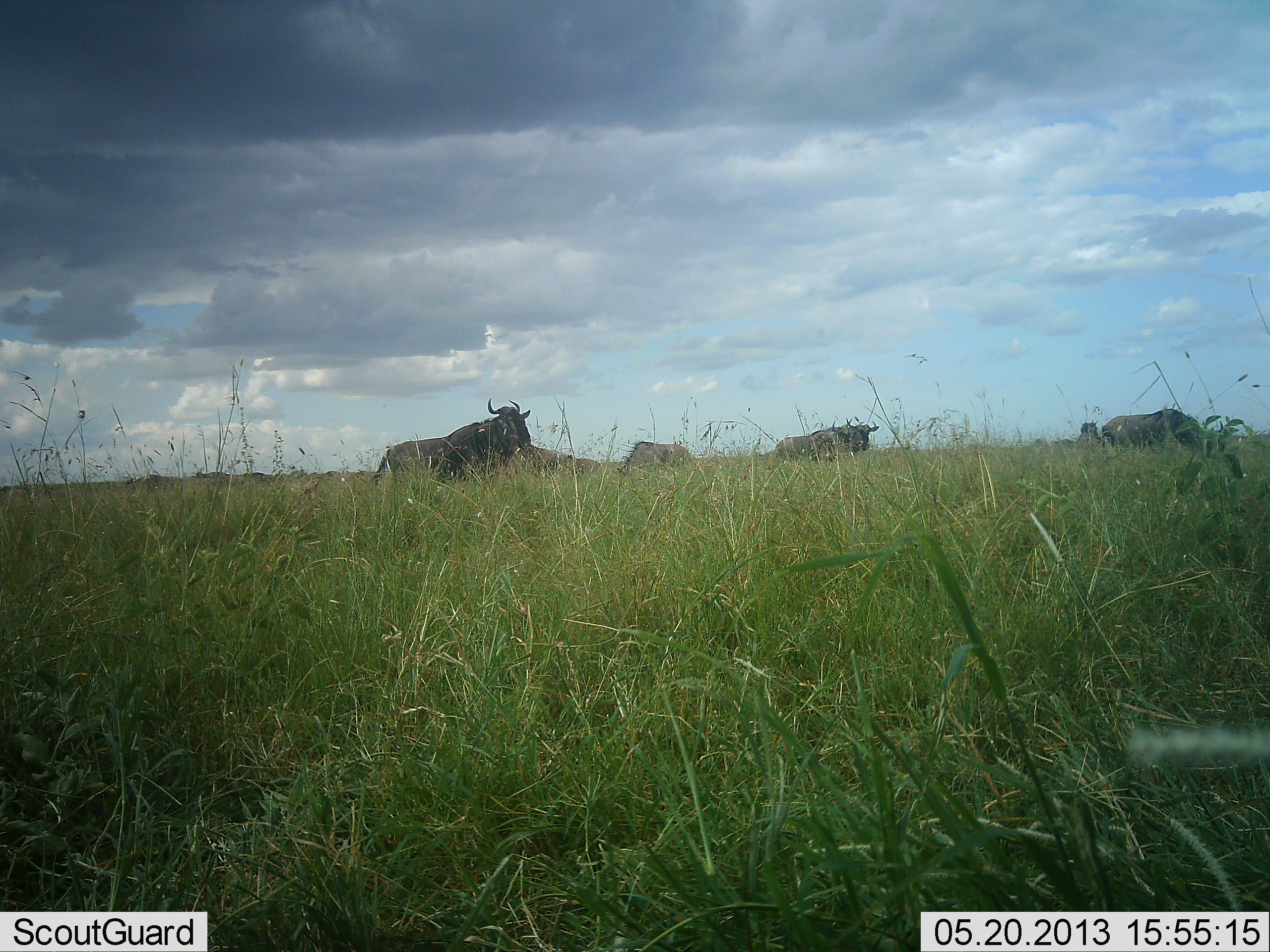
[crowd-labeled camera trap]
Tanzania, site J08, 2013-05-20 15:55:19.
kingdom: Animalia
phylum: Chordata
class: Mammalia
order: Artiodactyla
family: Bovidae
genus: Connochaetes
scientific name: Connochaetes taurinus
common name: blue wildebeest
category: wildebeest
Wildebeest (blue wildebeest) (Connochaetes taurinus), count 5. Behavior (volunteer vote fractions): standing 50%, resting 0%, moving 40%, interacting 0%. Young present (vote fraction): 0%. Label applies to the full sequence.